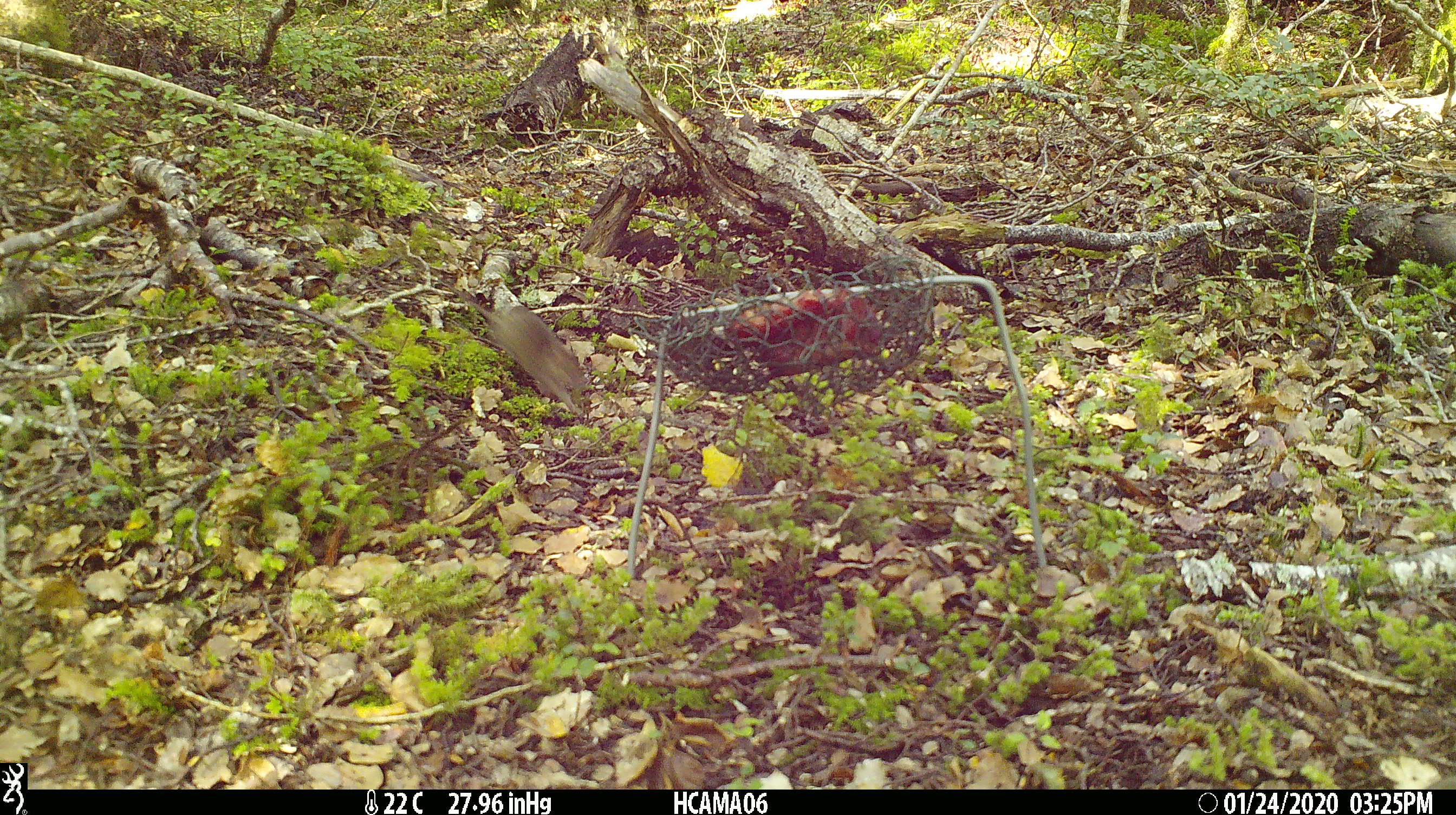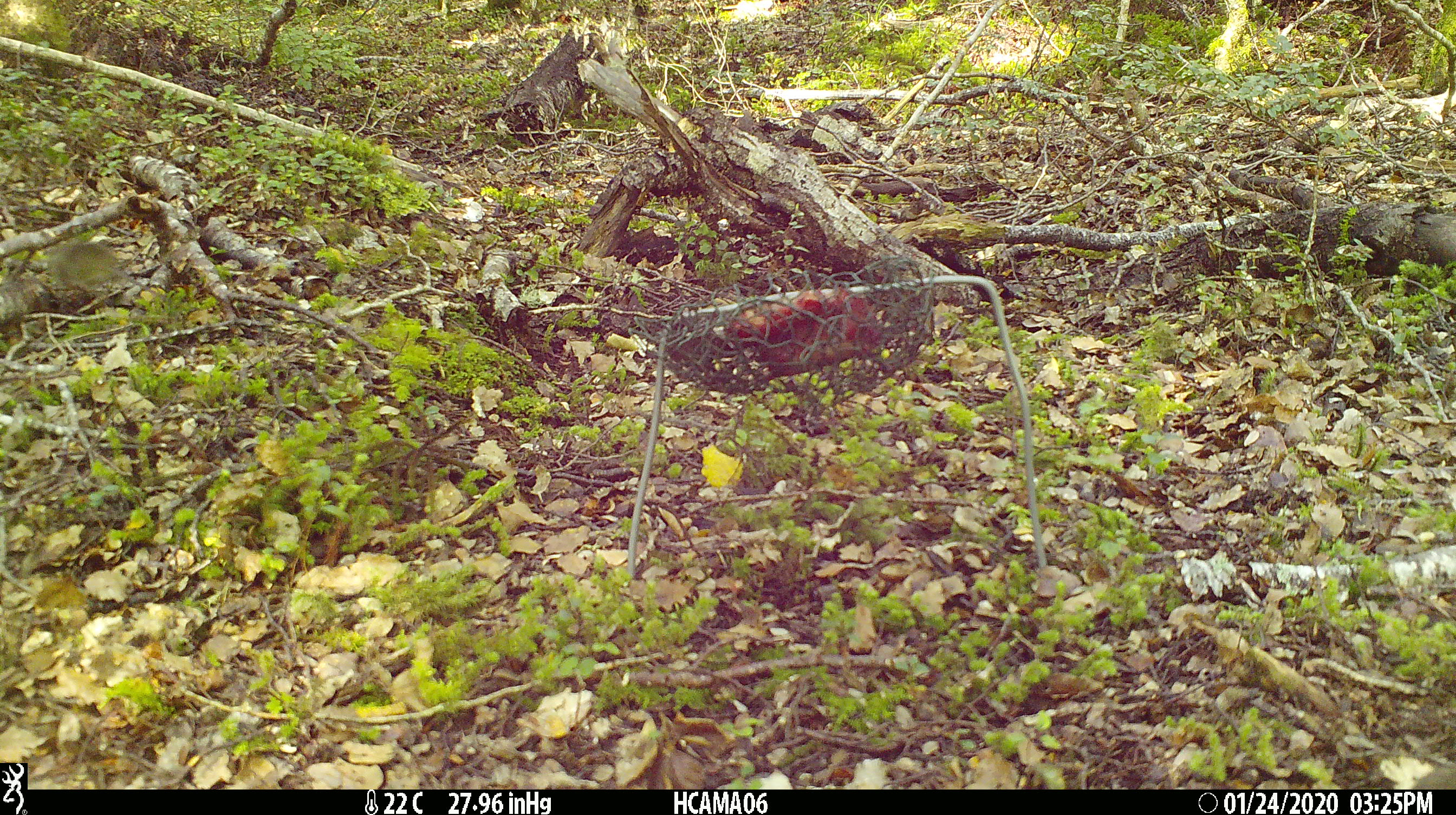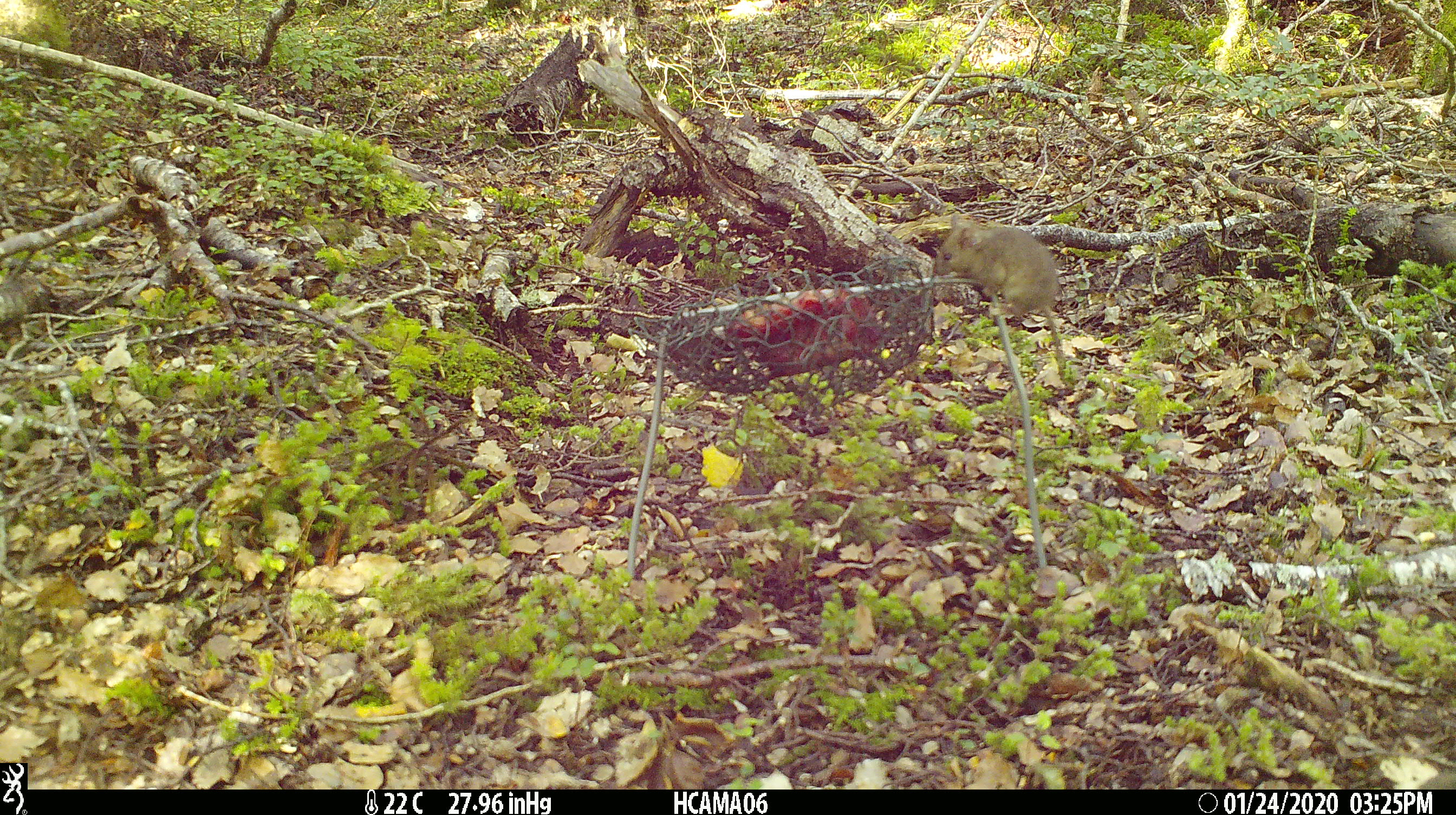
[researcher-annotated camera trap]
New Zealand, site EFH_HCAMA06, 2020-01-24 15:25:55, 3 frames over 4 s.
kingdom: Animalia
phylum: Chordata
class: Mammalia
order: Rodentia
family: Muridae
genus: Mus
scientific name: Mus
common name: mouse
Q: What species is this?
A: Mouse (Mus).